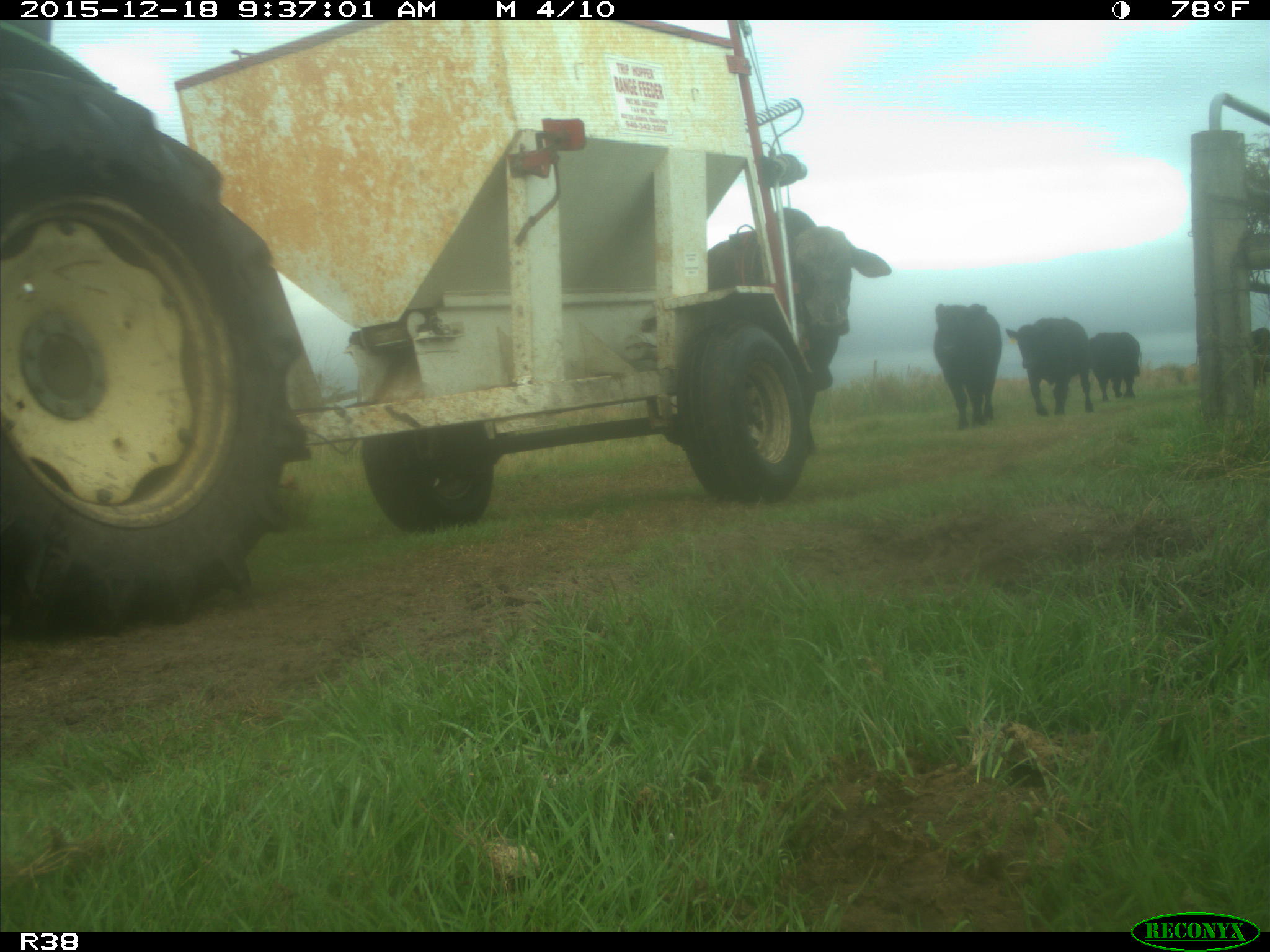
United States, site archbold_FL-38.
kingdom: Animalia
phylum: Chordata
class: Mammalia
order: Artiodactyla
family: Bovidae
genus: Bos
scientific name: Bos taurus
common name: domestic cow